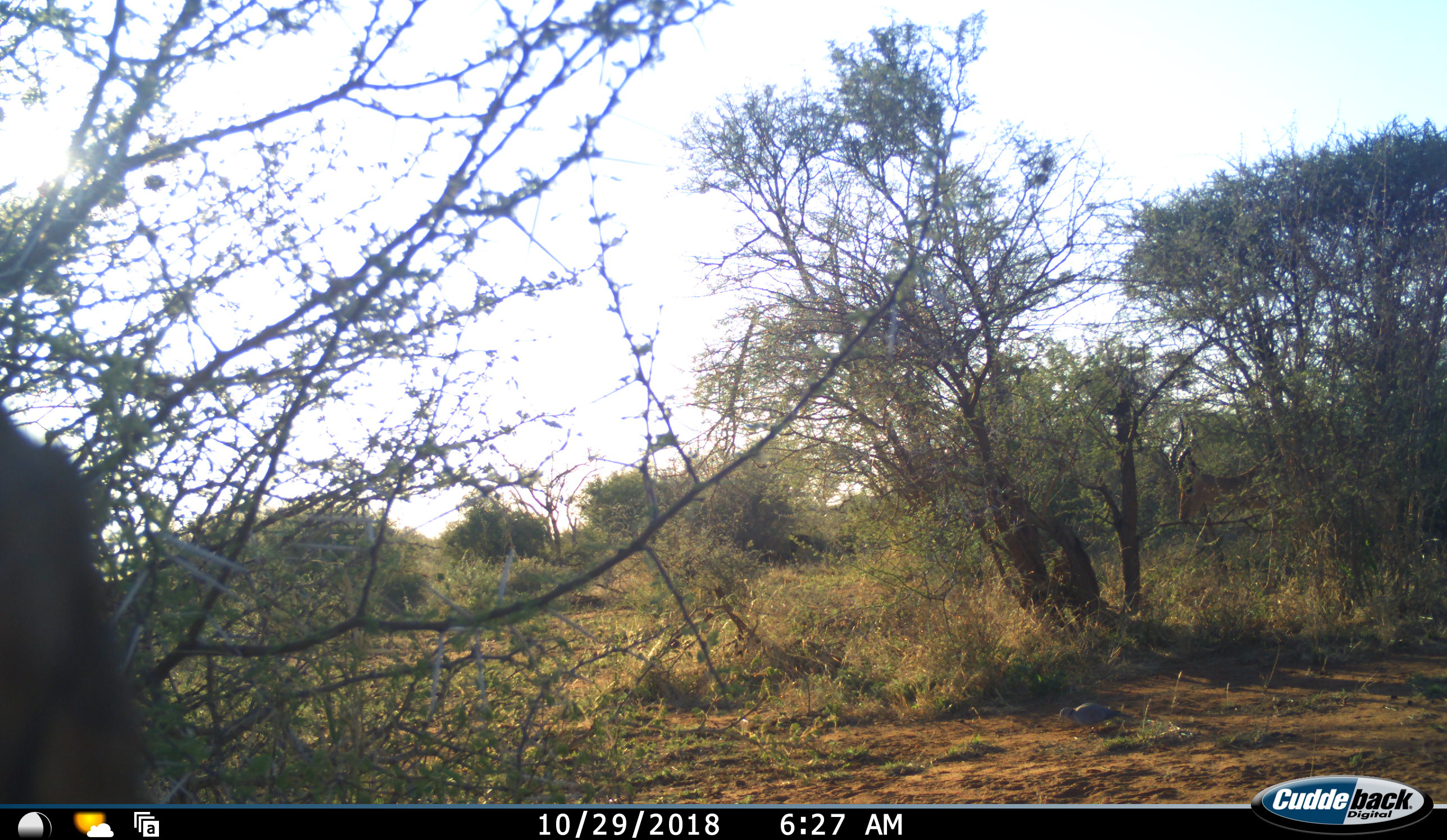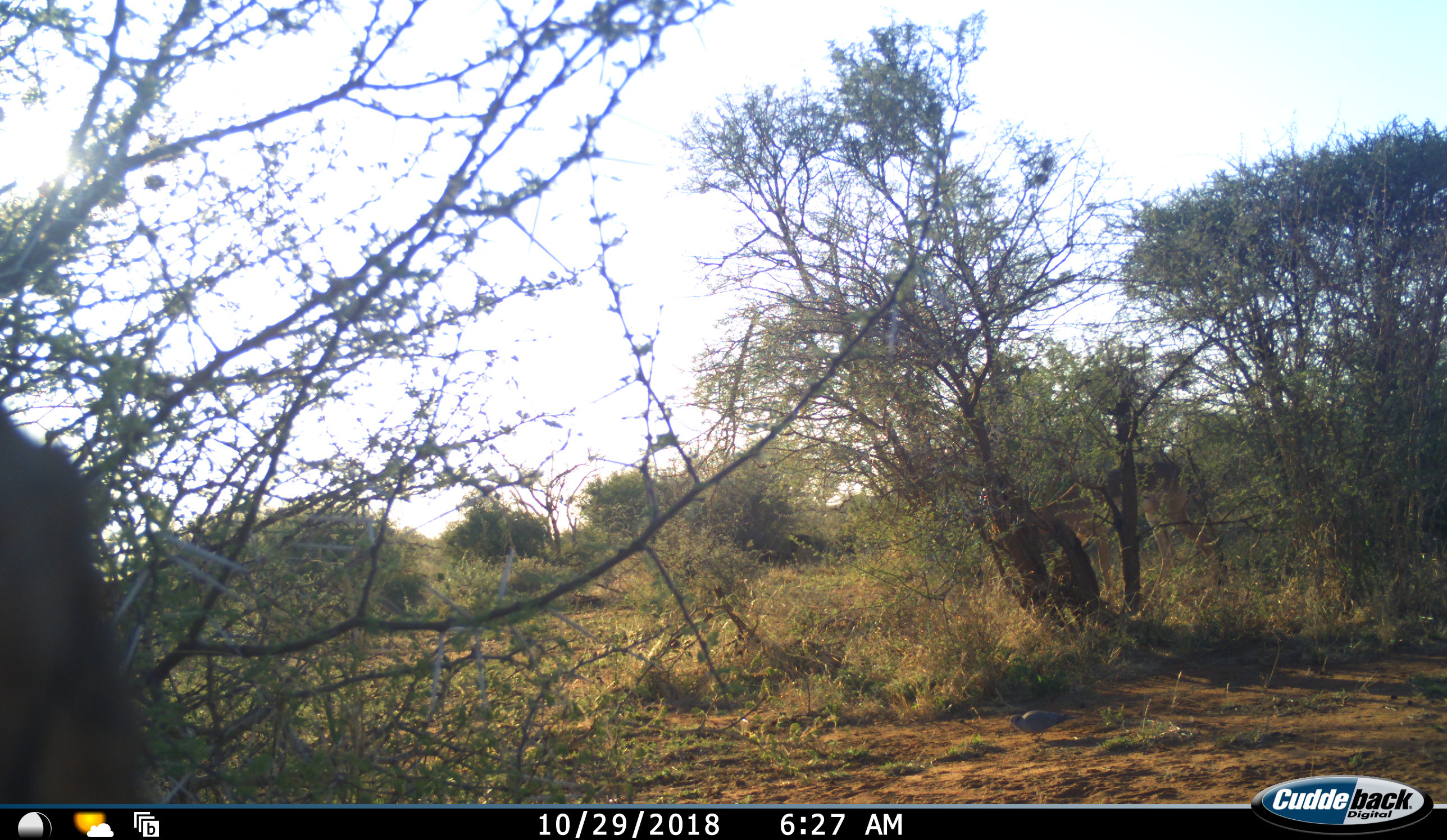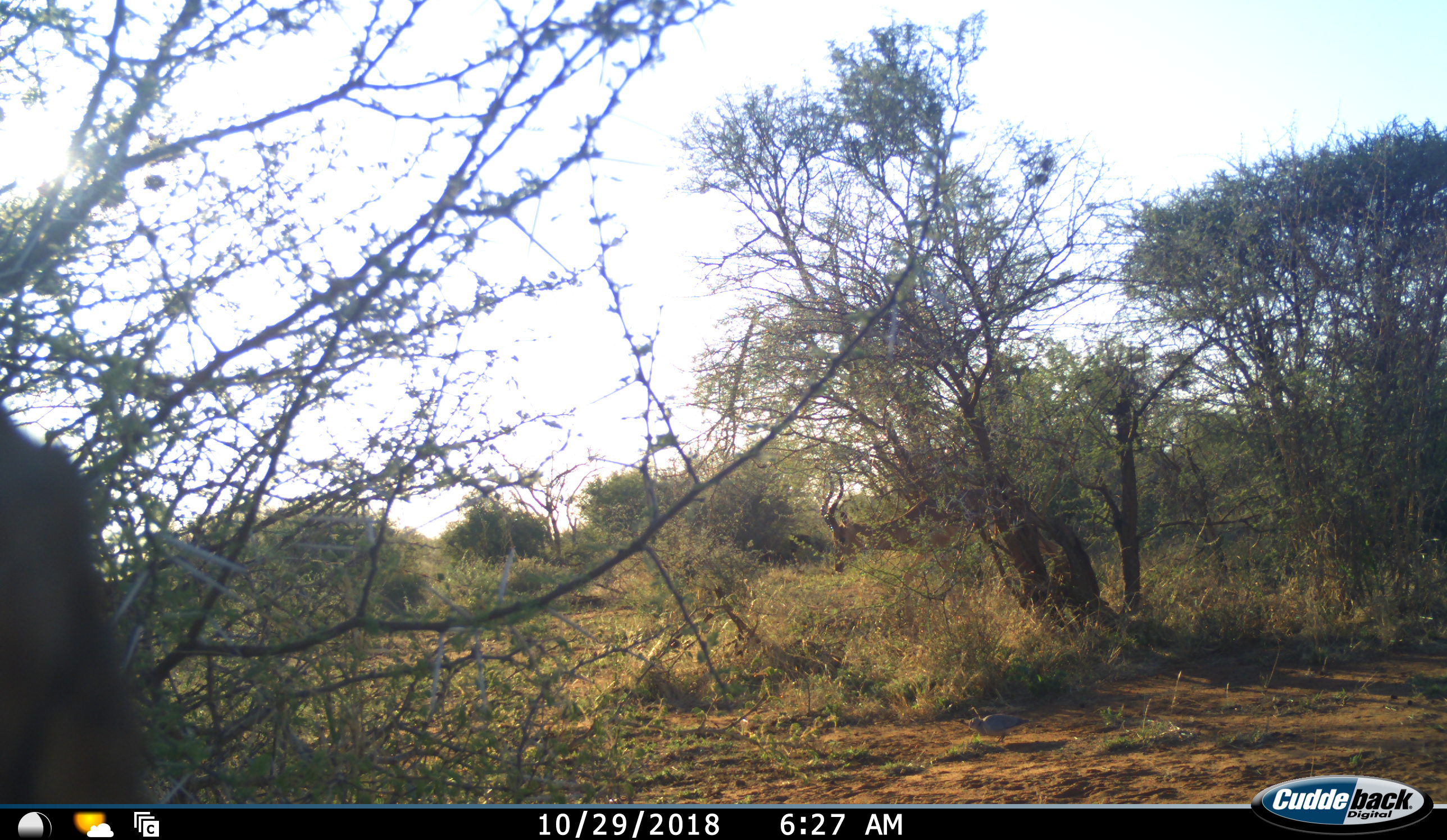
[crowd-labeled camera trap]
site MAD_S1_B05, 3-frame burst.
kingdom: Animalia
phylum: Chordata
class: Aves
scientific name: Aves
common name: bird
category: birdother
Birdother (bird) (Aves), count 2. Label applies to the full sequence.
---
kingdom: Animalia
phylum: Chordata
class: Mammalia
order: Artiodactyla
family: Bovidae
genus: Aepyceros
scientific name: Aepyceros melampus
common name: impala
Impala (Aepyceros melampus), count 1. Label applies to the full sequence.